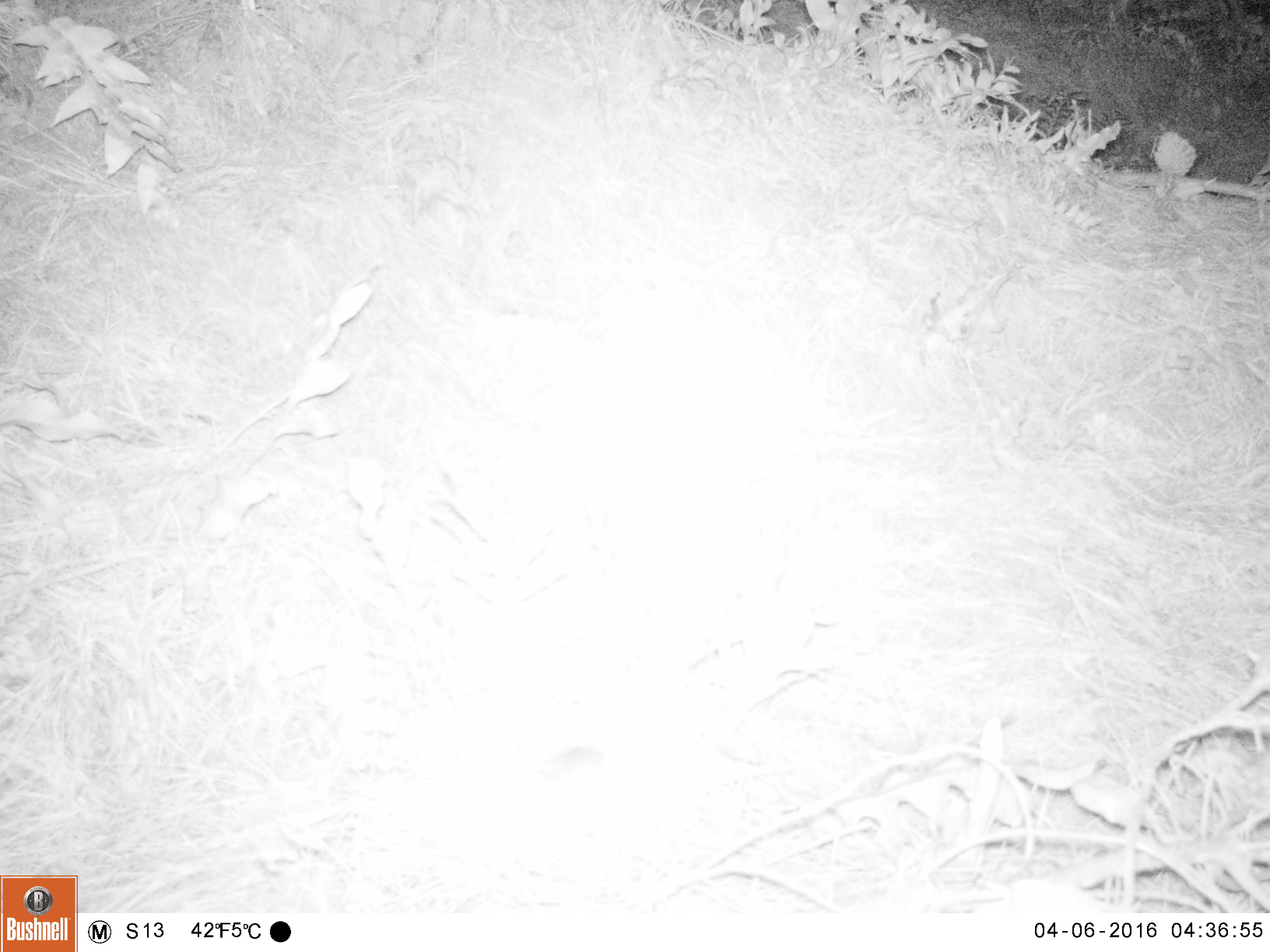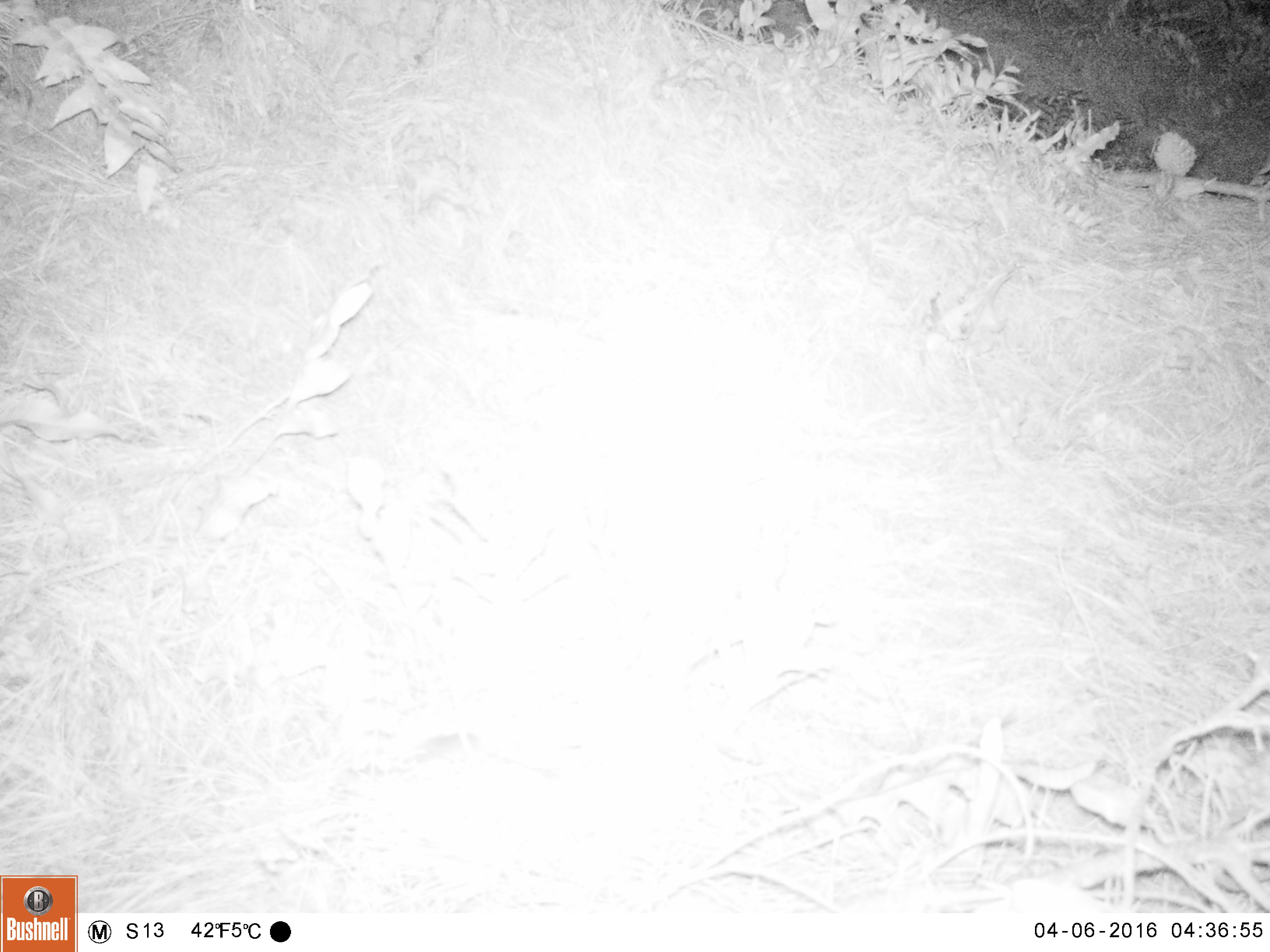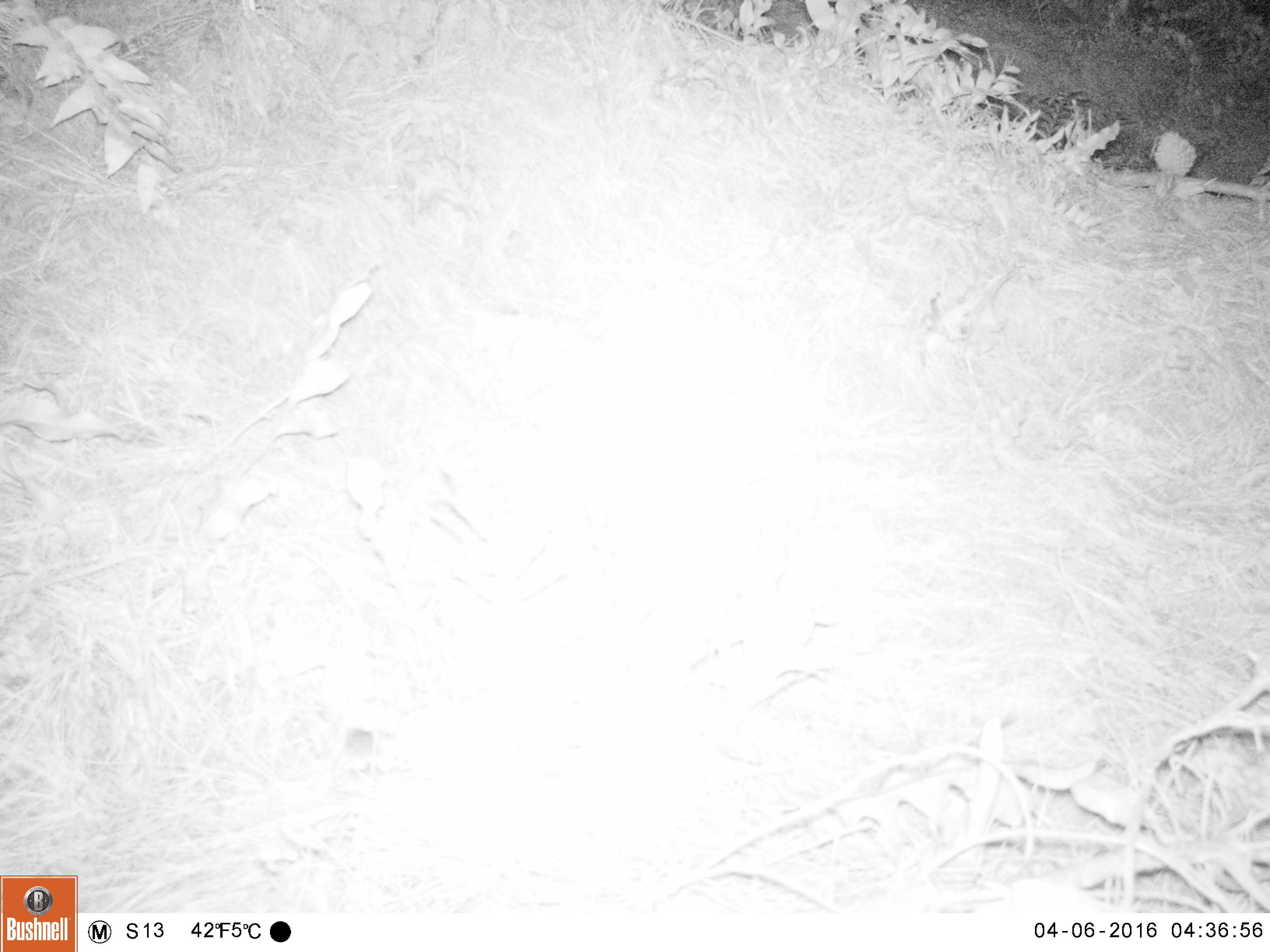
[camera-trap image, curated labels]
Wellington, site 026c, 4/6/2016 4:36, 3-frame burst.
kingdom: Animalia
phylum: Chordata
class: Mammalia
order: Rodentia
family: Muridae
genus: Mus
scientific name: Mus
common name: mouse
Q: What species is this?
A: Mouse (Mus).